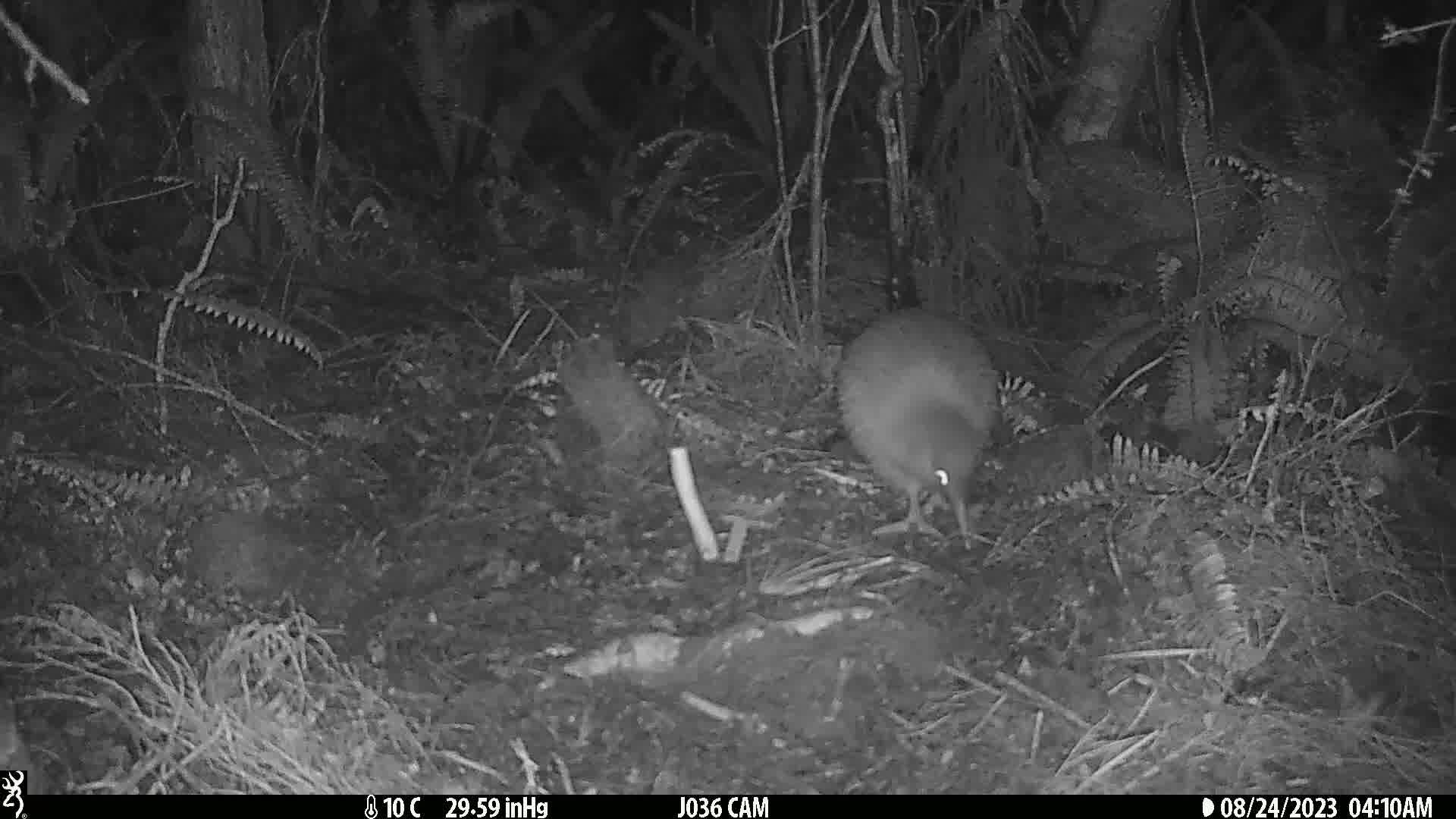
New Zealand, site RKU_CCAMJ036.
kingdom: Animalia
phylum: Chordata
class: Aves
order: Apterygiformes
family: Apterygidae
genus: Apteryx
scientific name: Apteryx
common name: kiwi